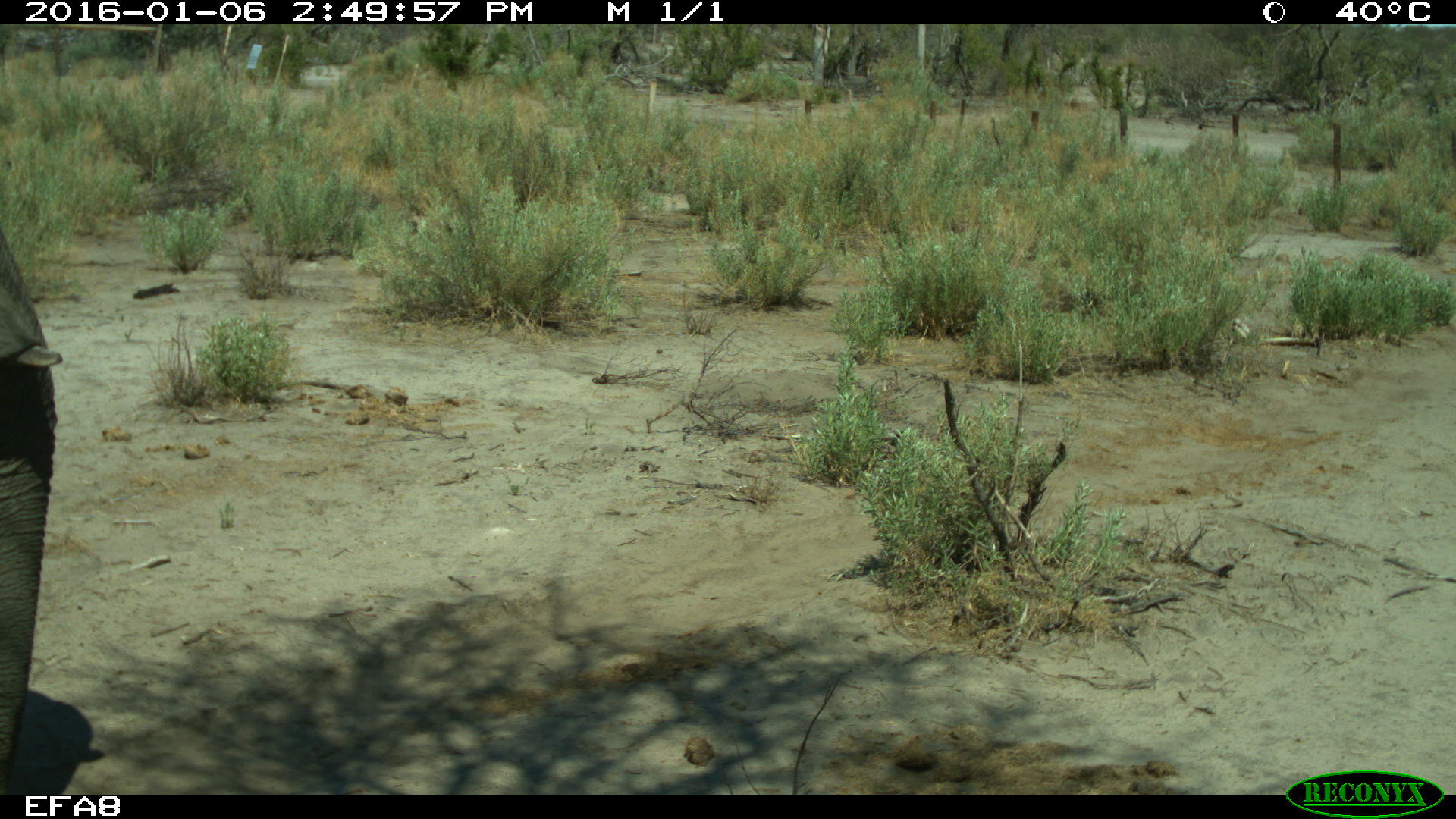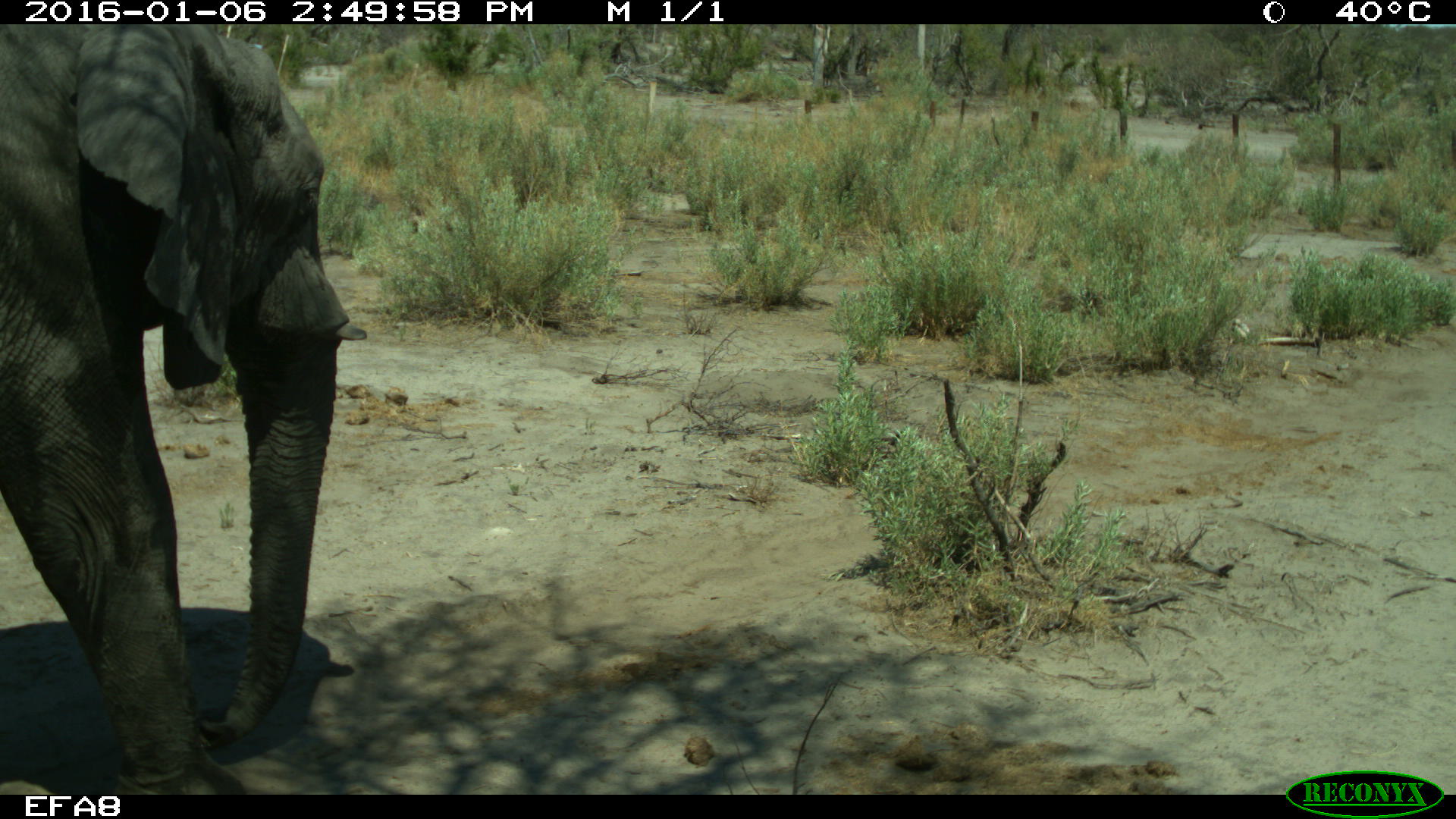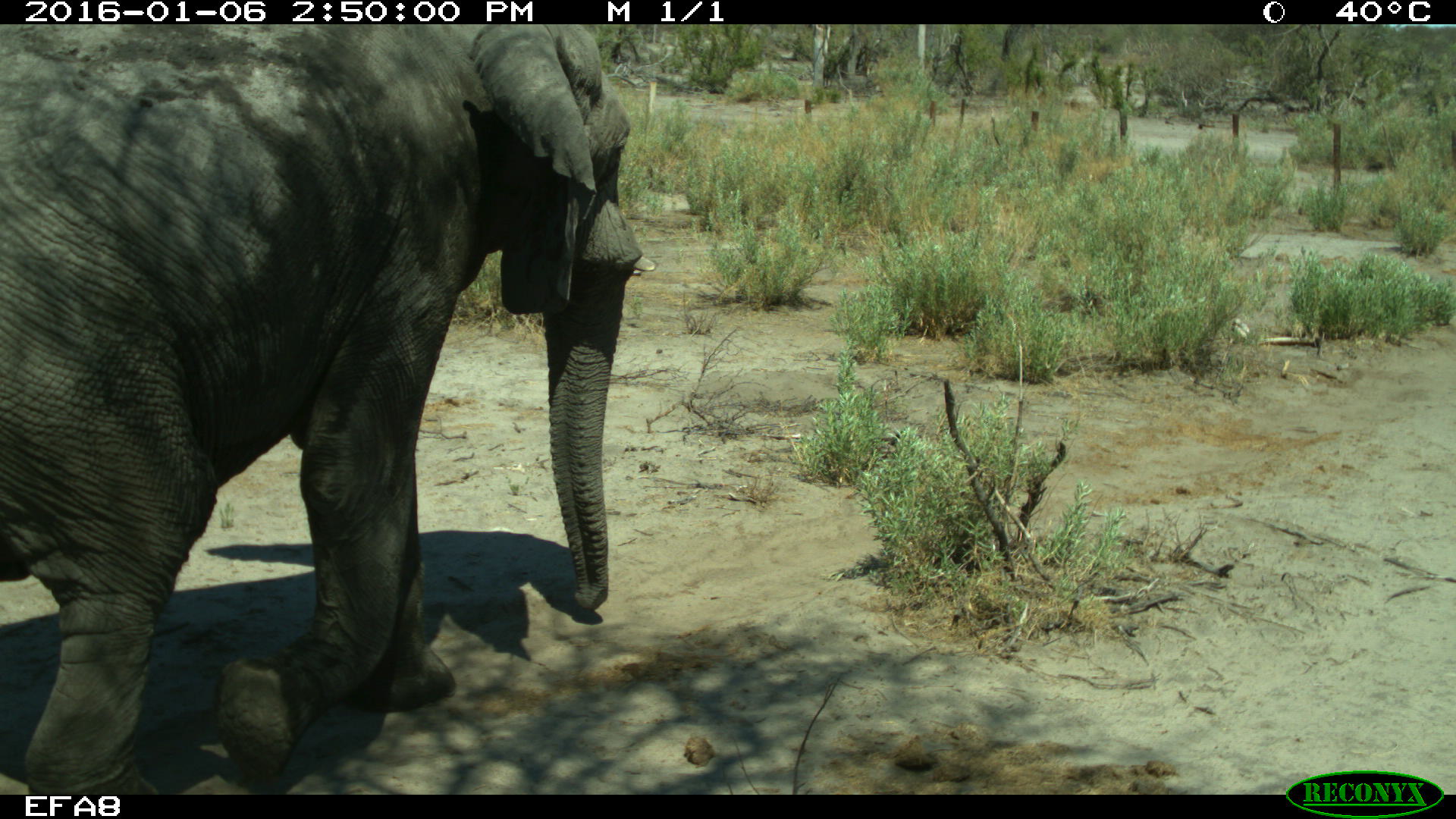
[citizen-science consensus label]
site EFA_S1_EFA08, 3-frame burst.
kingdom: Animalia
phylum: Chordata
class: Mammalia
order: Proboscidea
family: Elephantidae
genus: Loxodonta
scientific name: Loxodonta africana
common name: african bush elephant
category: elephant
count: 1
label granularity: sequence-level